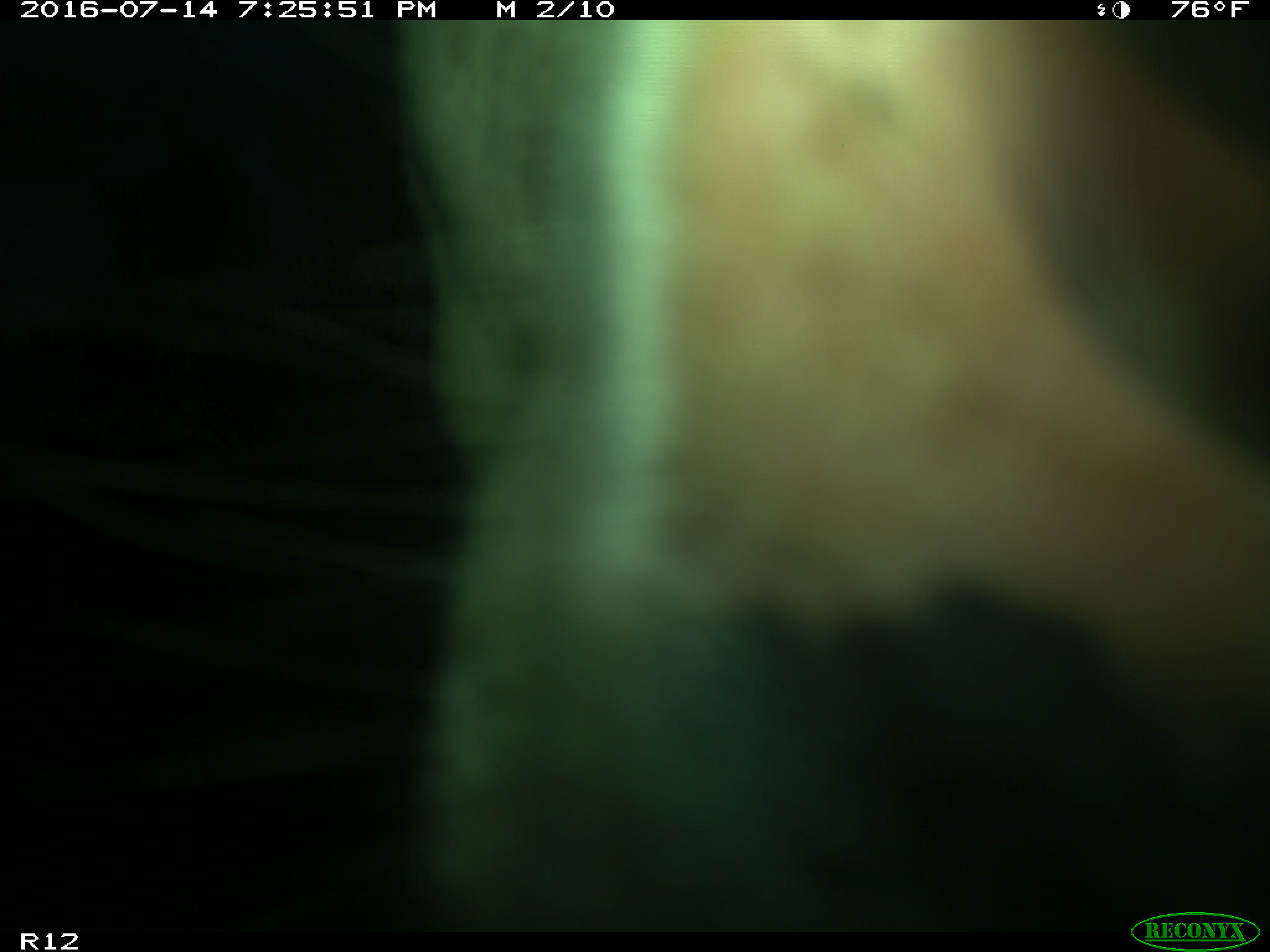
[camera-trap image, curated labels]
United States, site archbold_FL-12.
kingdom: Animalia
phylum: Chordata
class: Mammalia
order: Artiodactyla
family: Bovidae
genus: Bos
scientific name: Bos taurus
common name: domestic cow